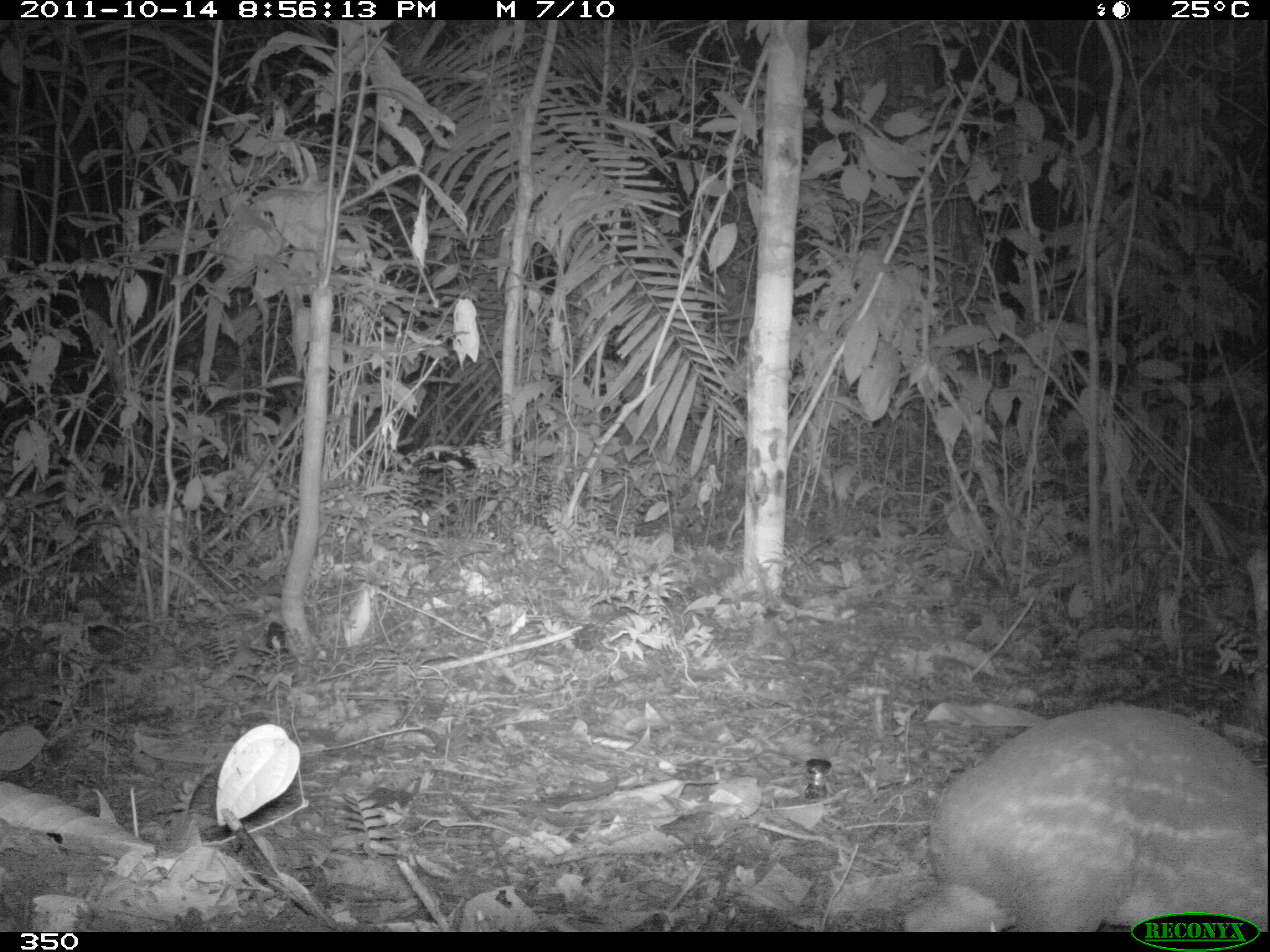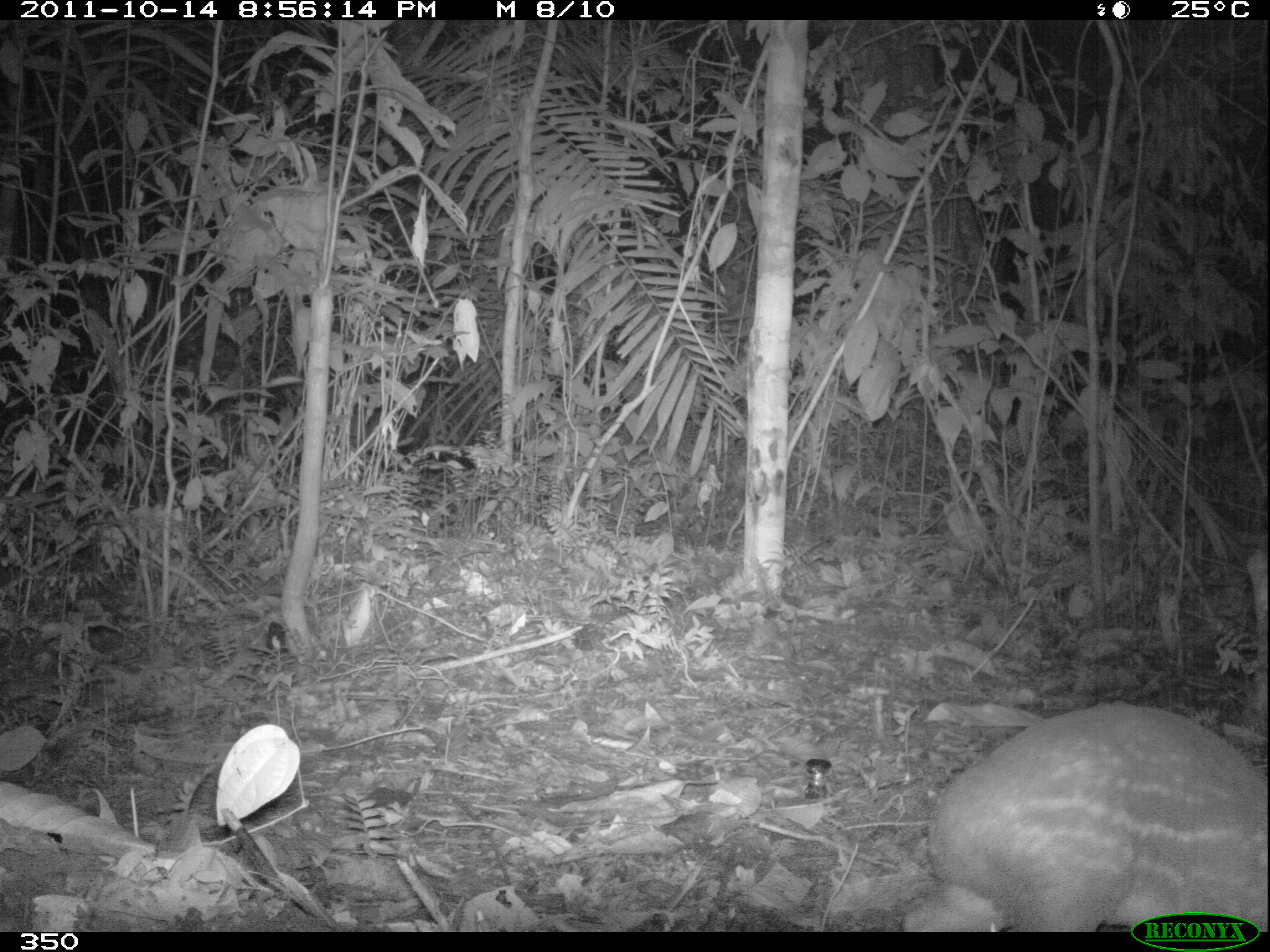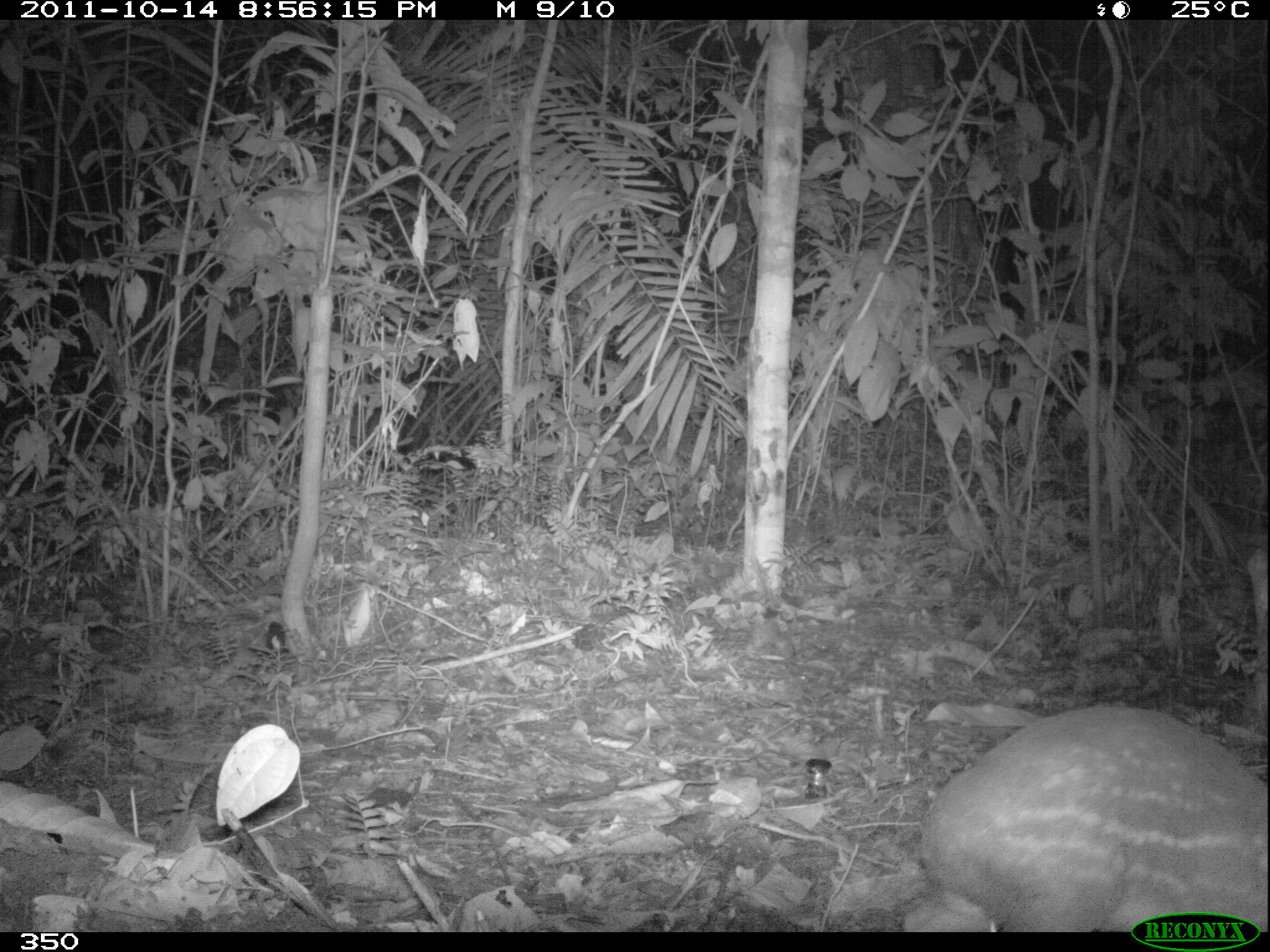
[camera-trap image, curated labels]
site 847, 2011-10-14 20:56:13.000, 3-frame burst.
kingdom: Animalia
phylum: Chordata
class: Mammalia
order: Rodentia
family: Cuniculidae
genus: Cuniculus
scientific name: Cuniculus paca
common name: spotted paca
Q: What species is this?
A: Cuniculus paca (spotted paca).